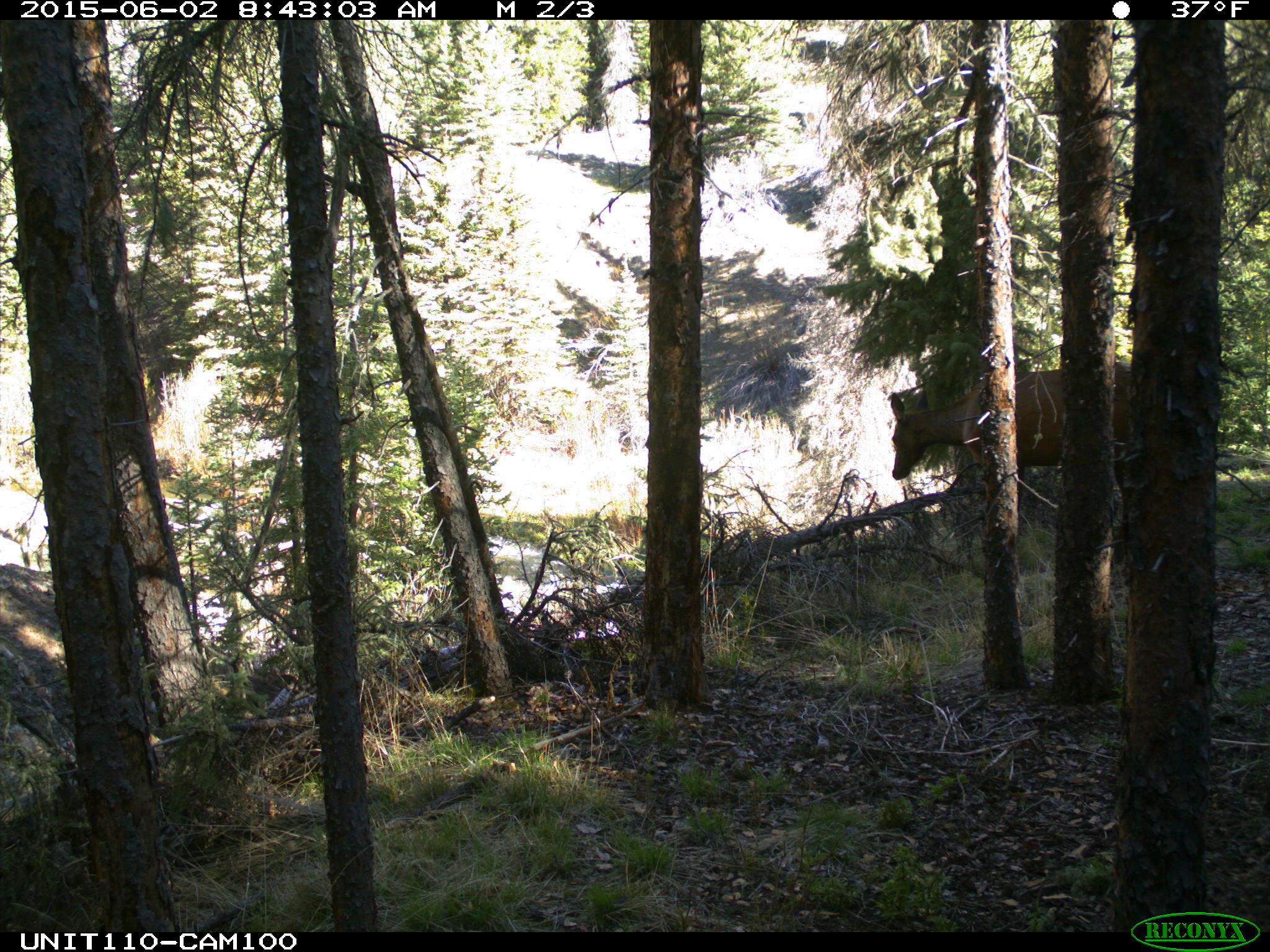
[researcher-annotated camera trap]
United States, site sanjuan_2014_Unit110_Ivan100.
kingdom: Animalia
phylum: Chordata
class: Mammalia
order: Artiodactyla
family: Cervidae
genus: Cervus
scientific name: Cervus elaphus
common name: red deer